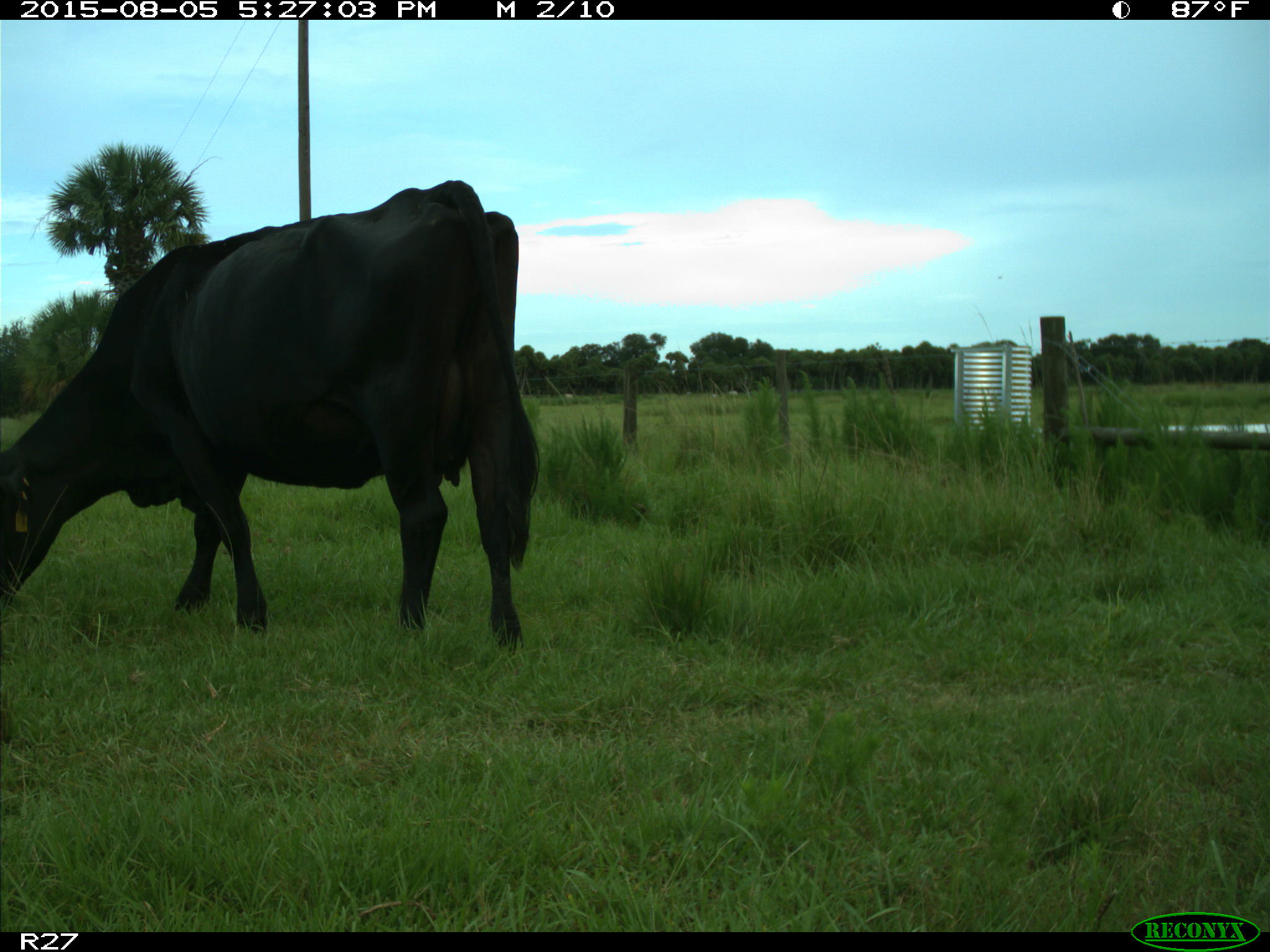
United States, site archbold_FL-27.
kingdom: Animalia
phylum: Chordata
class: Mammalia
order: Artiodactyla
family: Bovidae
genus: Bos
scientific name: Bos taurus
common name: domestic cow